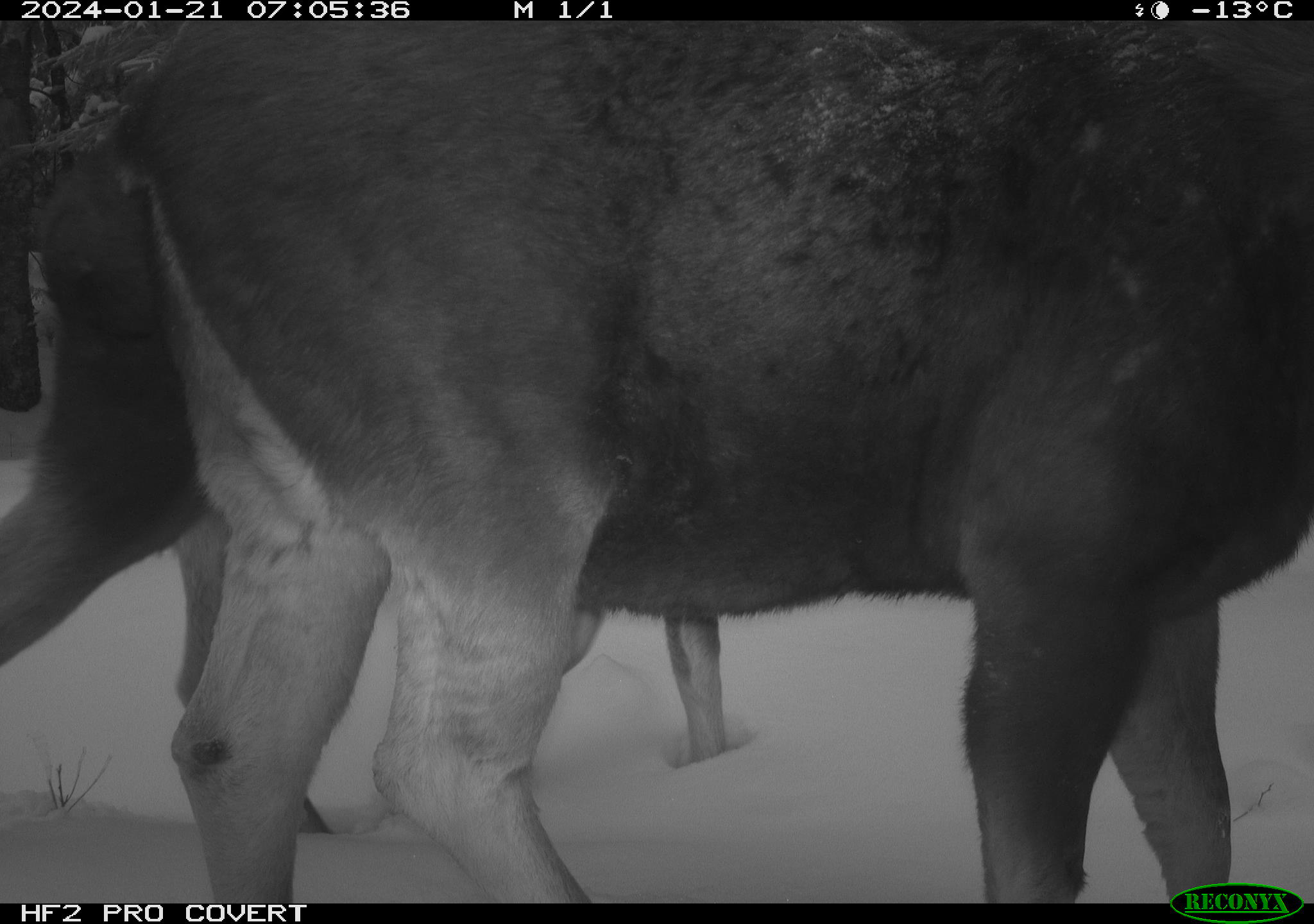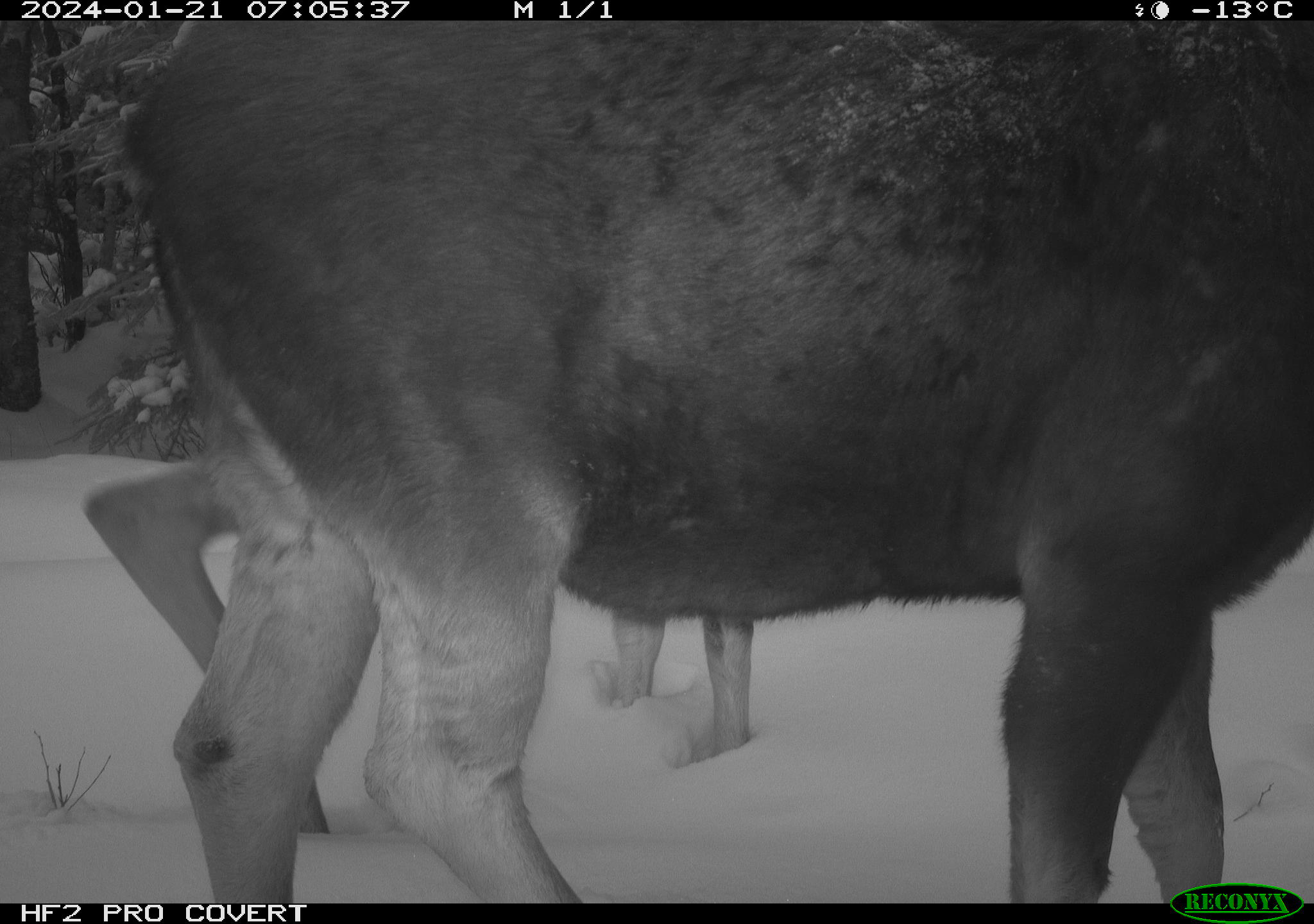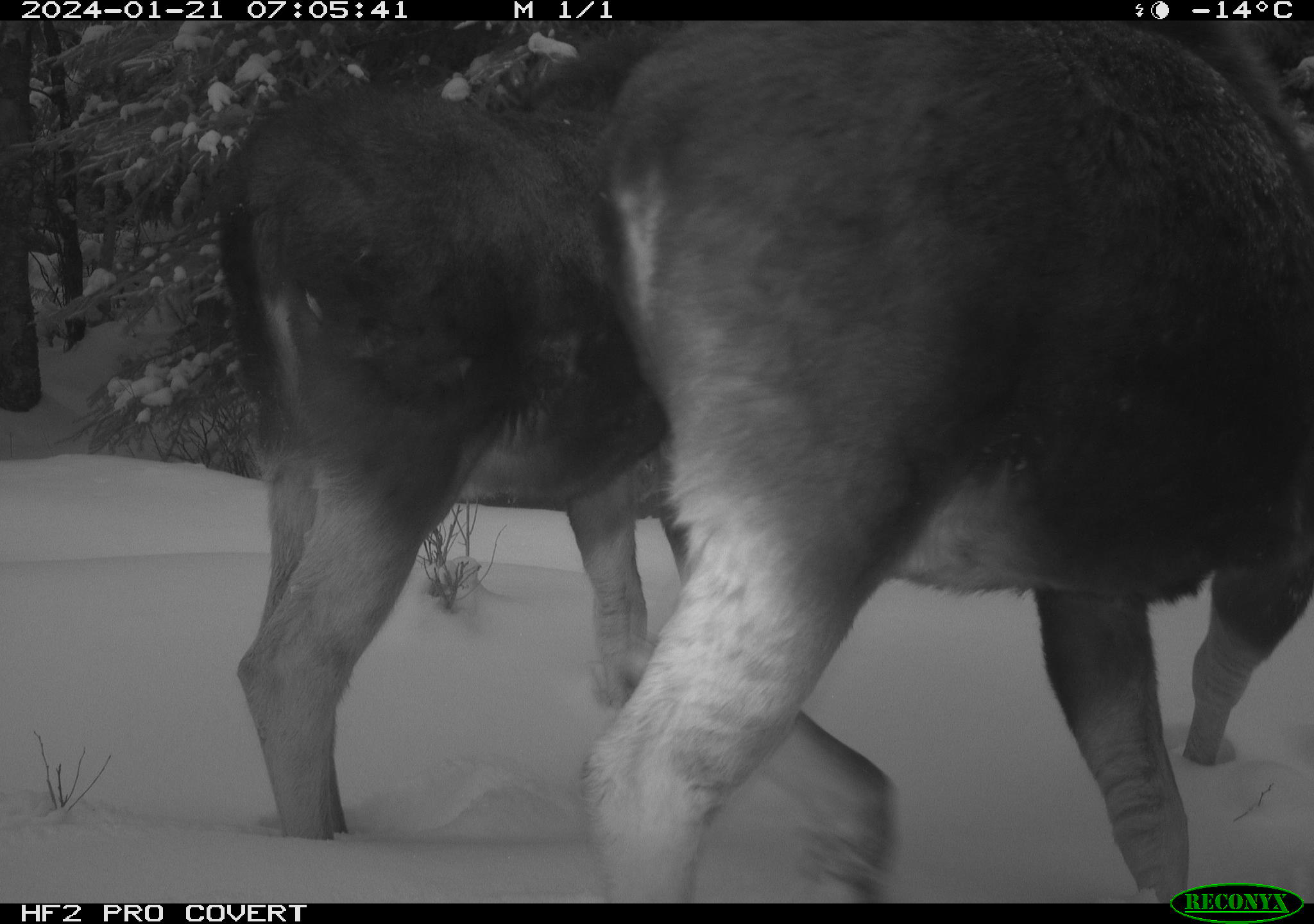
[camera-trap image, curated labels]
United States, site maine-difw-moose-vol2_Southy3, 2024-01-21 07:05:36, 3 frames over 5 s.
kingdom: Animalia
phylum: Chordata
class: Mammalia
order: Artiodactyla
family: Cervidae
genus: Alces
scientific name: Alces alces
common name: moose